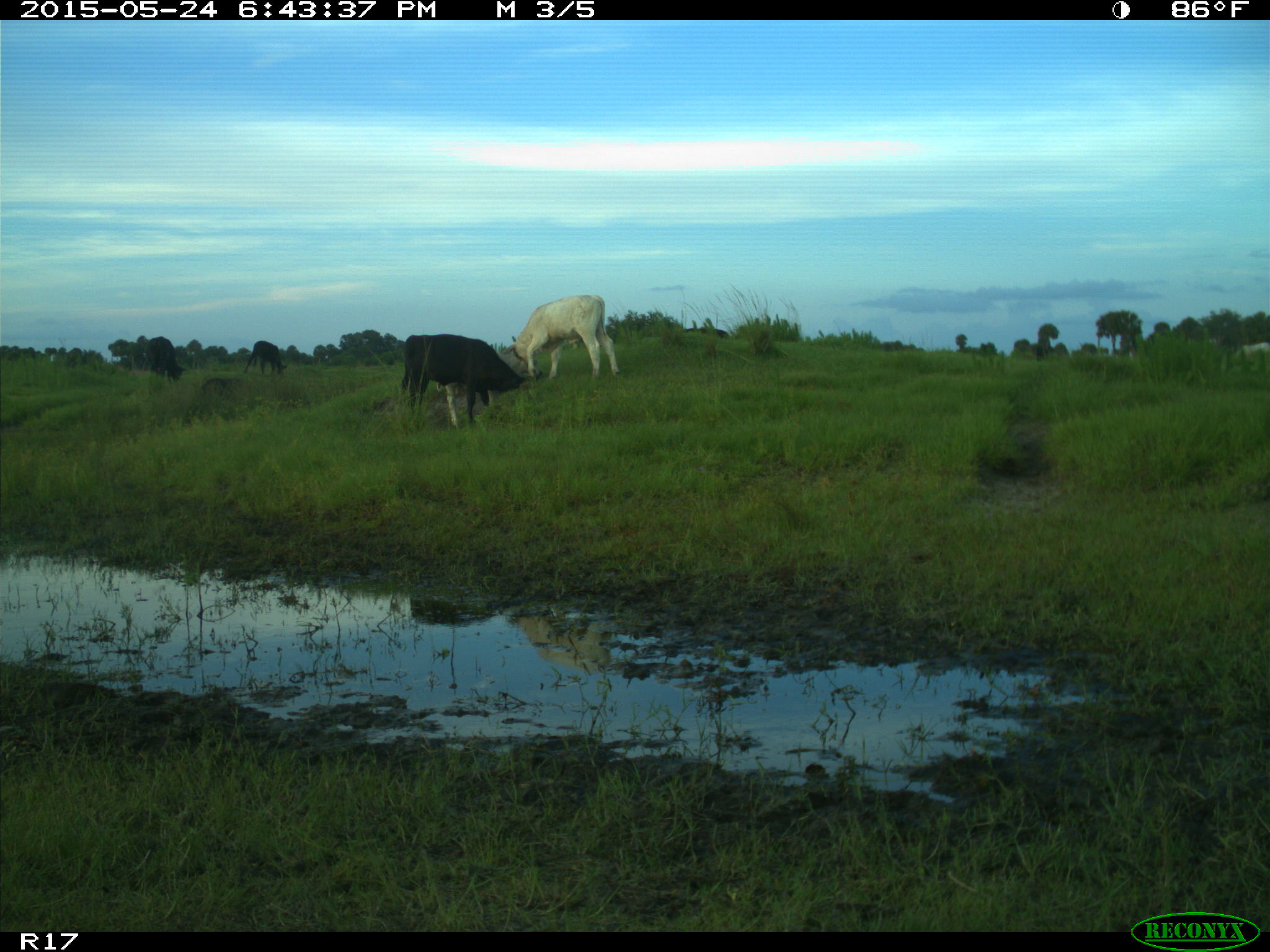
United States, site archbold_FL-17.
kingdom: Animalia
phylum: Chordata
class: Mammalia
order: Artiodactyla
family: Bovidae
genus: Bos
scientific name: Bos taurus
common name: domestic cow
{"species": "Bos taurus (domestic cow)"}